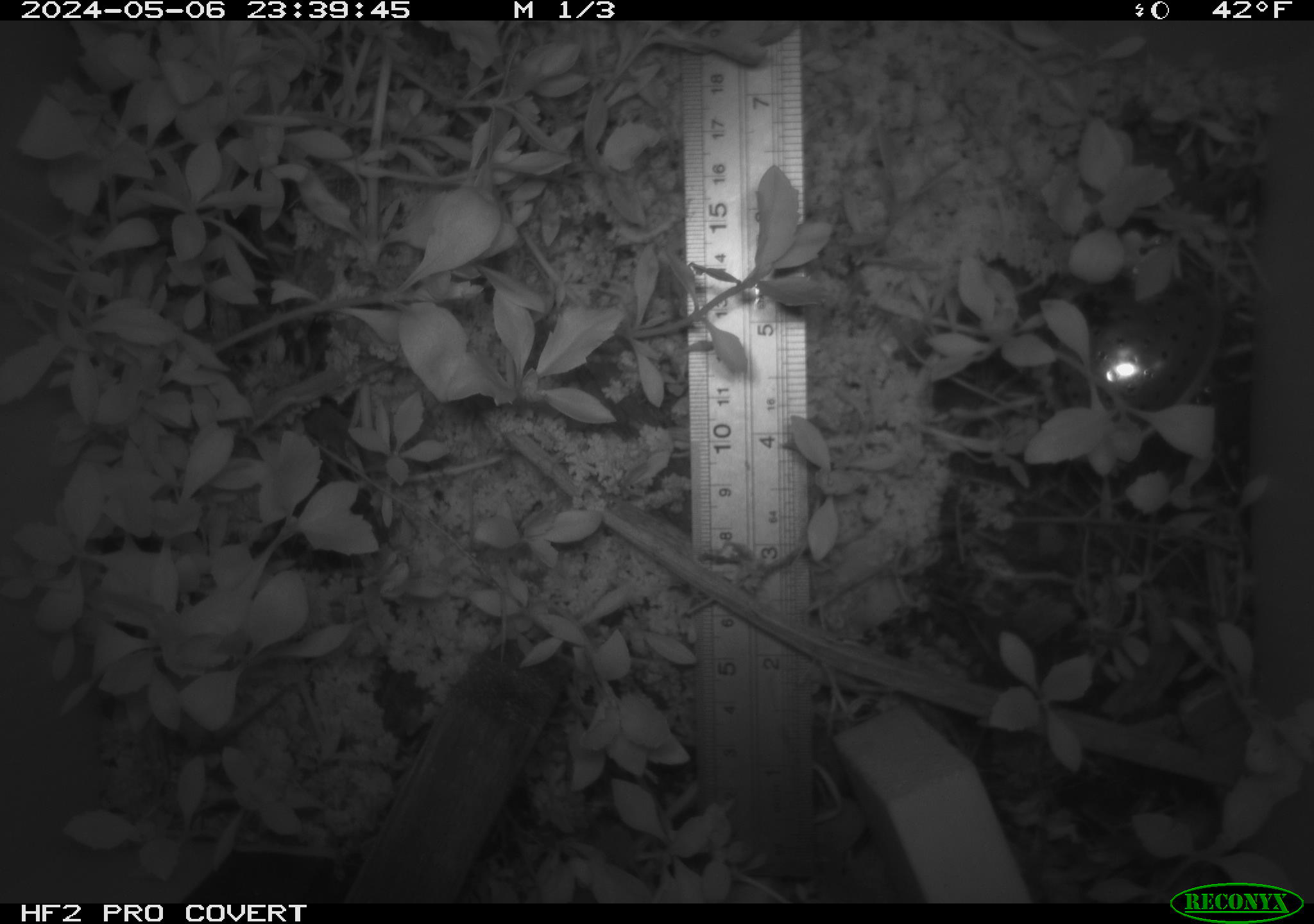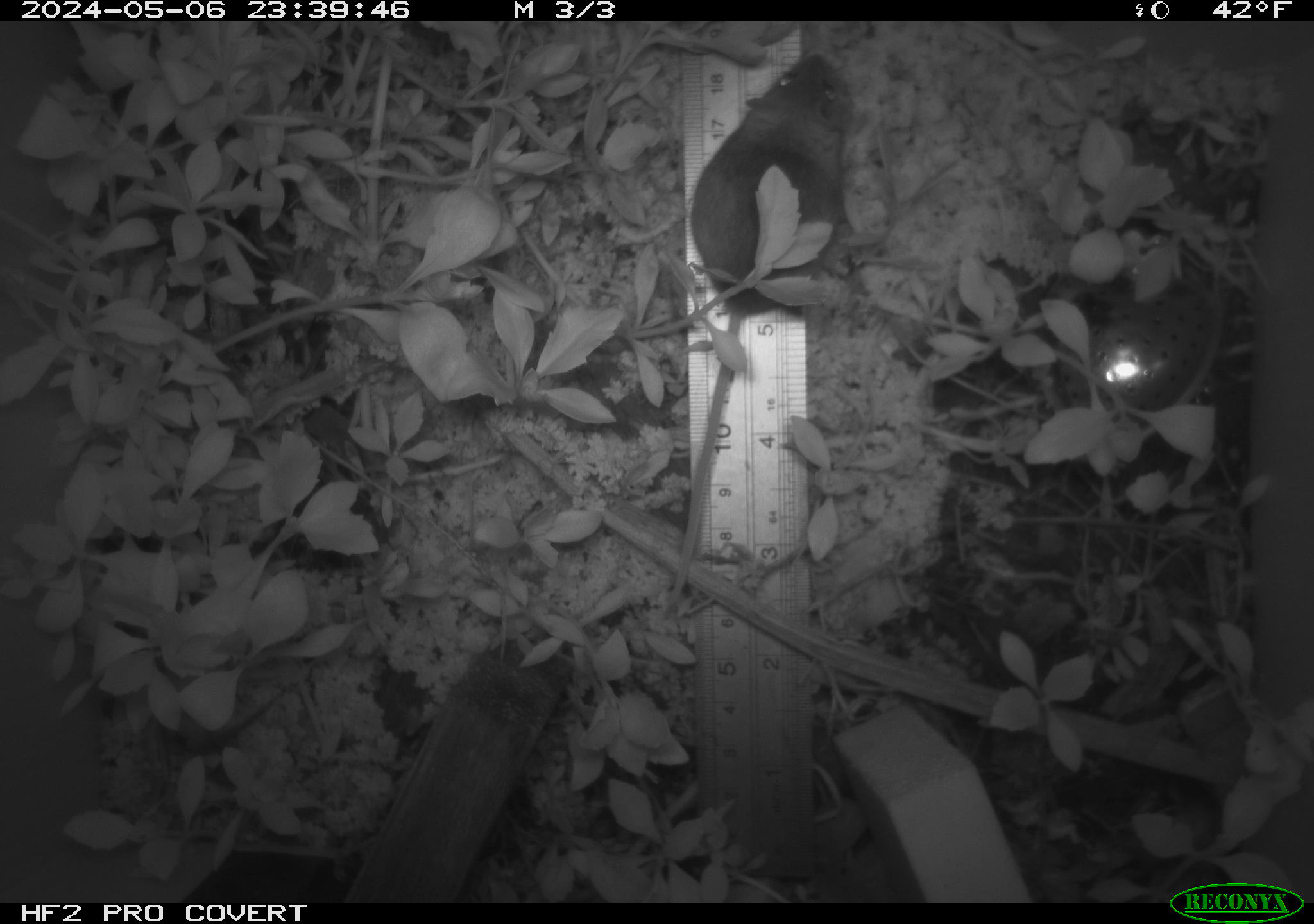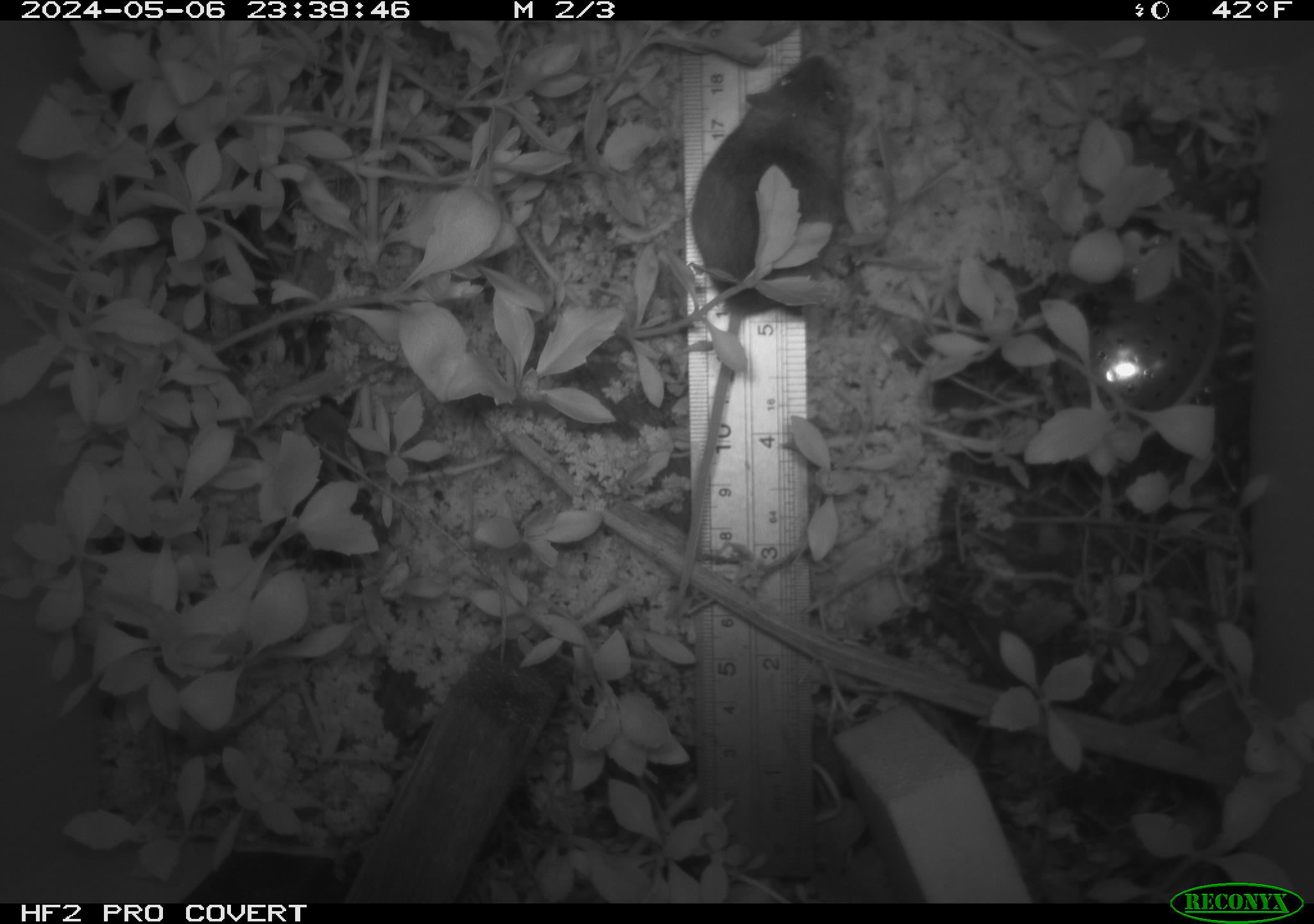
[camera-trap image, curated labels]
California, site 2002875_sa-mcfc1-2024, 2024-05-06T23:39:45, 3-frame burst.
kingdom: Animalia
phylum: Chordata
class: Mammalia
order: Rodentia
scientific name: Rodentia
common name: mouse species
Mouse species (Rodentia).